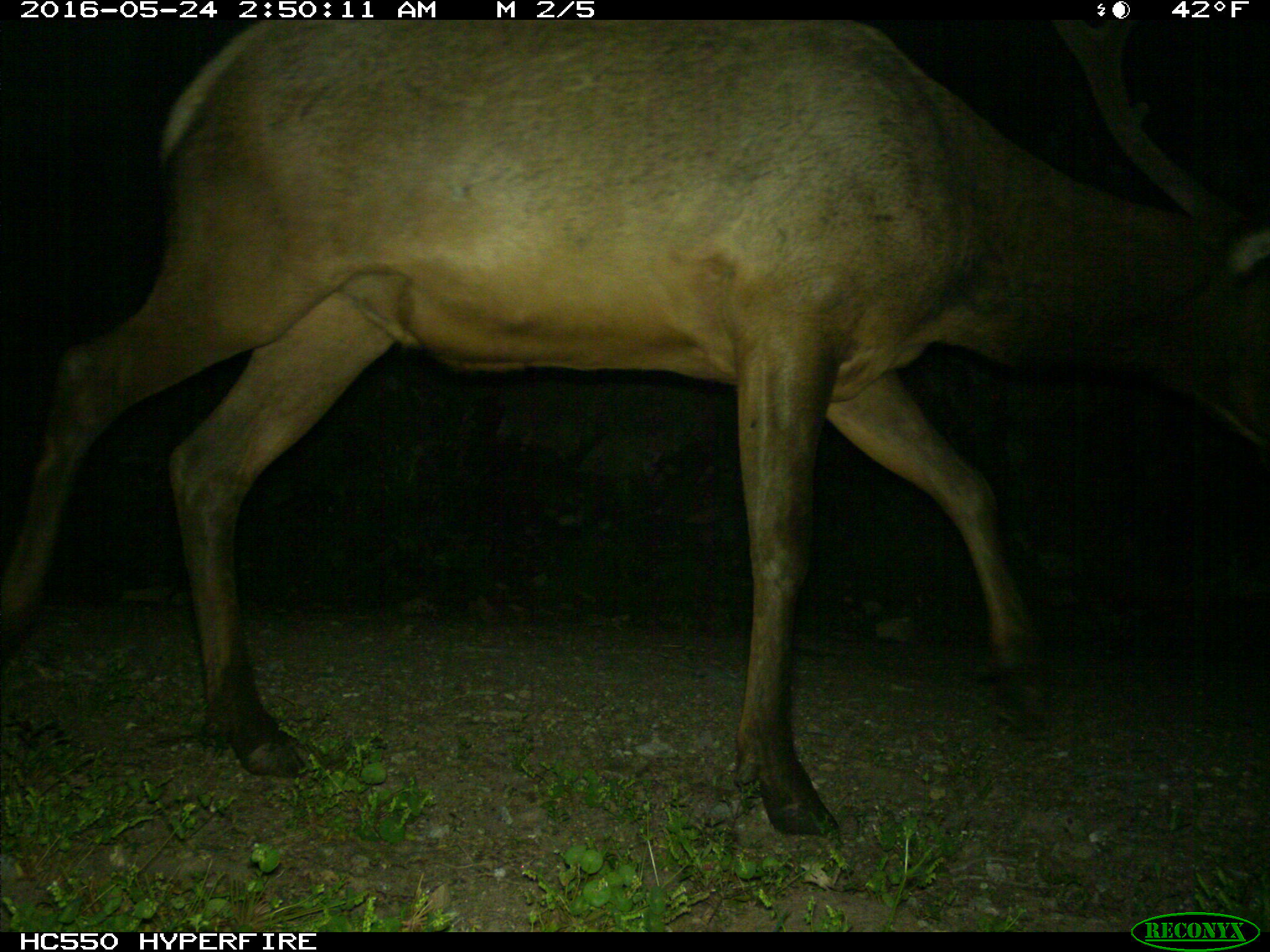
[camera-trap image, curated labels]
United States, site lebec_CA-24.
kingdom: Animalia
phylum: Chordata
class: Mammalia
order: Artiodactyla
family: Cervidae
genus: Cervus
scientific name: Cervus canadensis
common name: elk